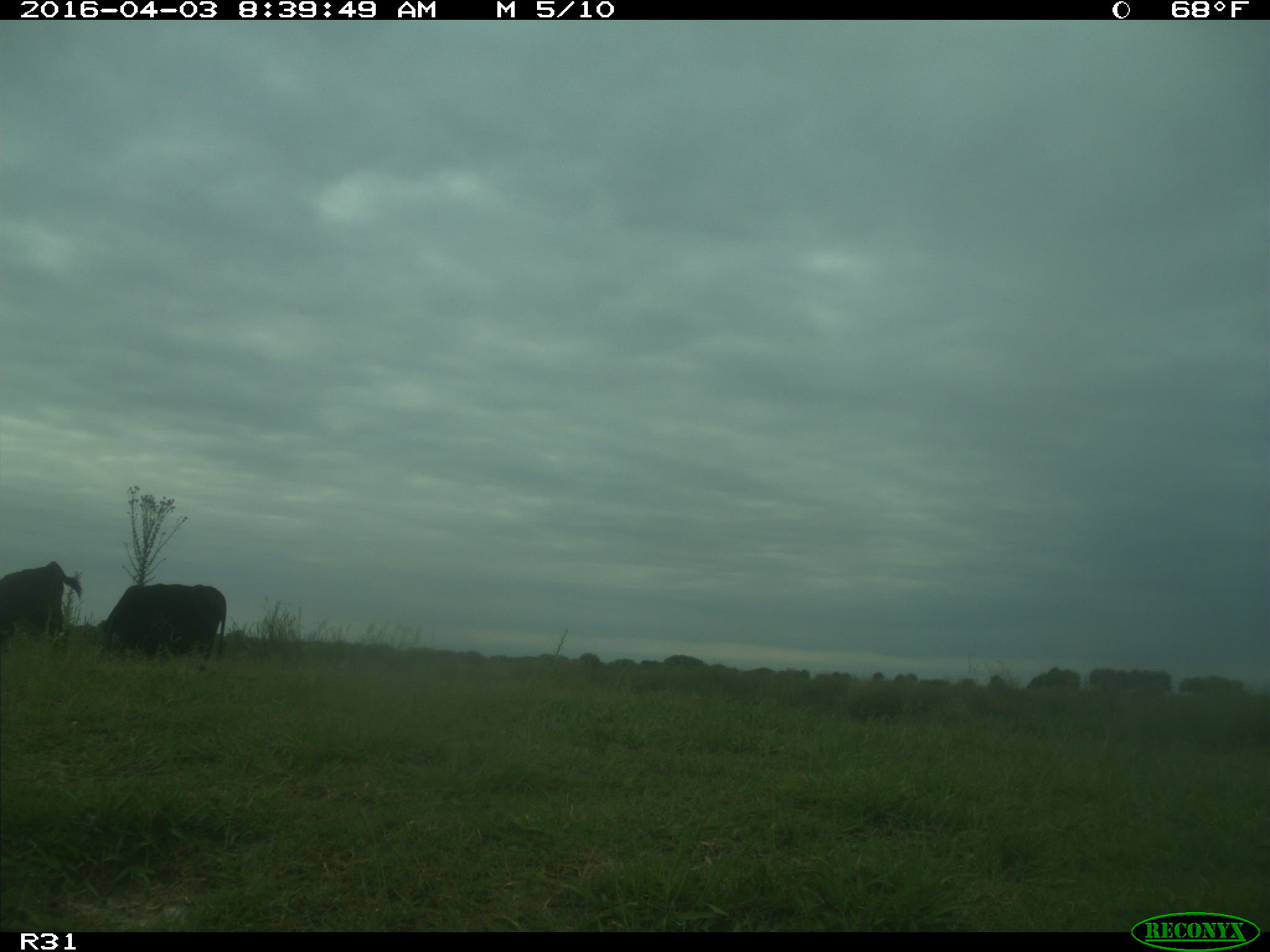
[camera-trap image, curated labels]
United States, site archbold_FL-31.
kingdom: Animalia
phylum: Chordata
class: Mammalia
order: Artiodactyla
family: Bovidae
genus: Bos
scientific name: Bos taurus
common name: domestic cow